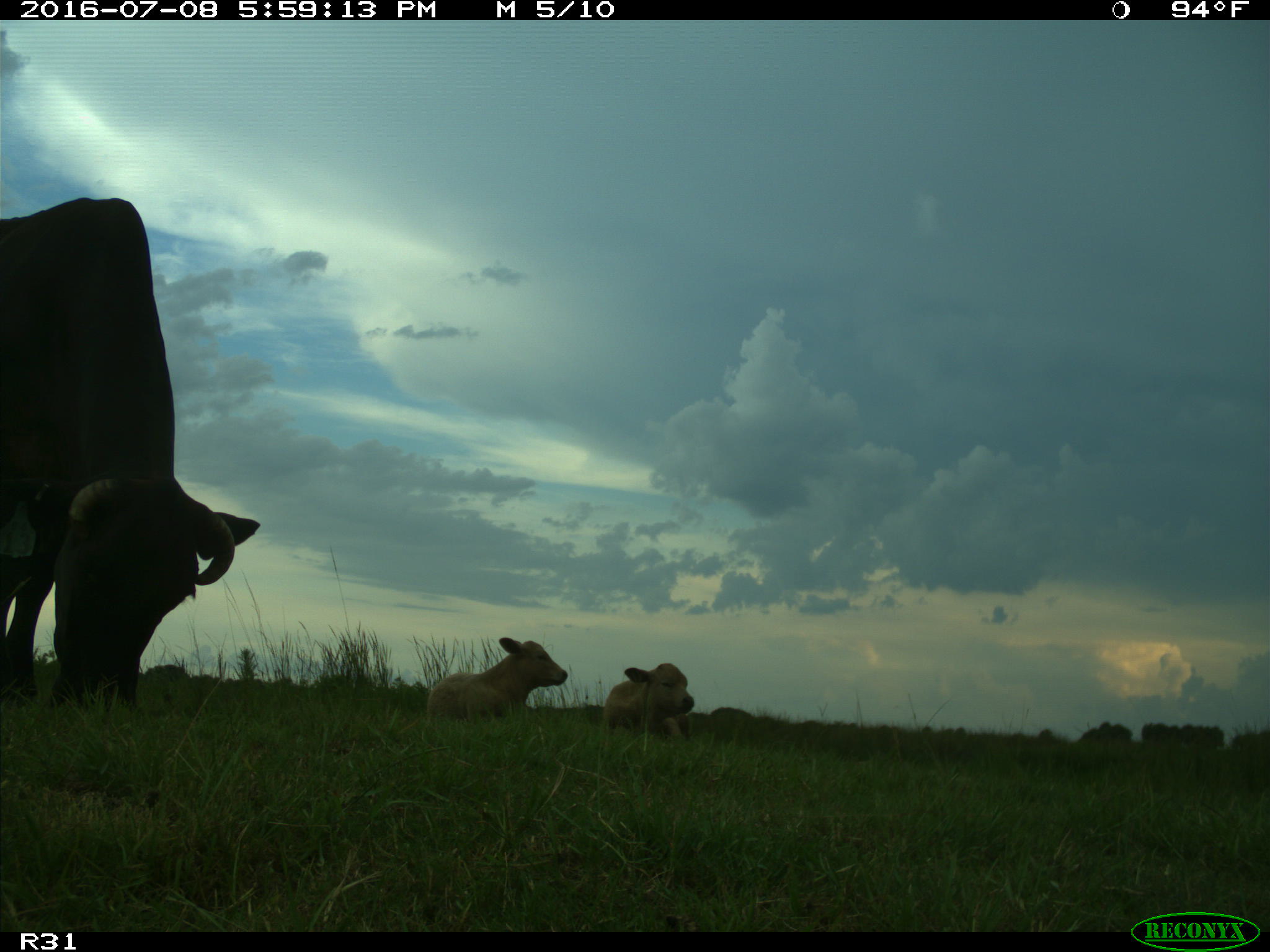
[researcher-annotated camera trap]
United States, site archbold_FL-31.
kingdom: Animalia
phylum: Chordata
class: Mammalia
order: Artiodactyla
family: Bovidae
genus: Bos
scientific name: Bos taurus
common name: domestic cow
Bos taurus (domestic cow).